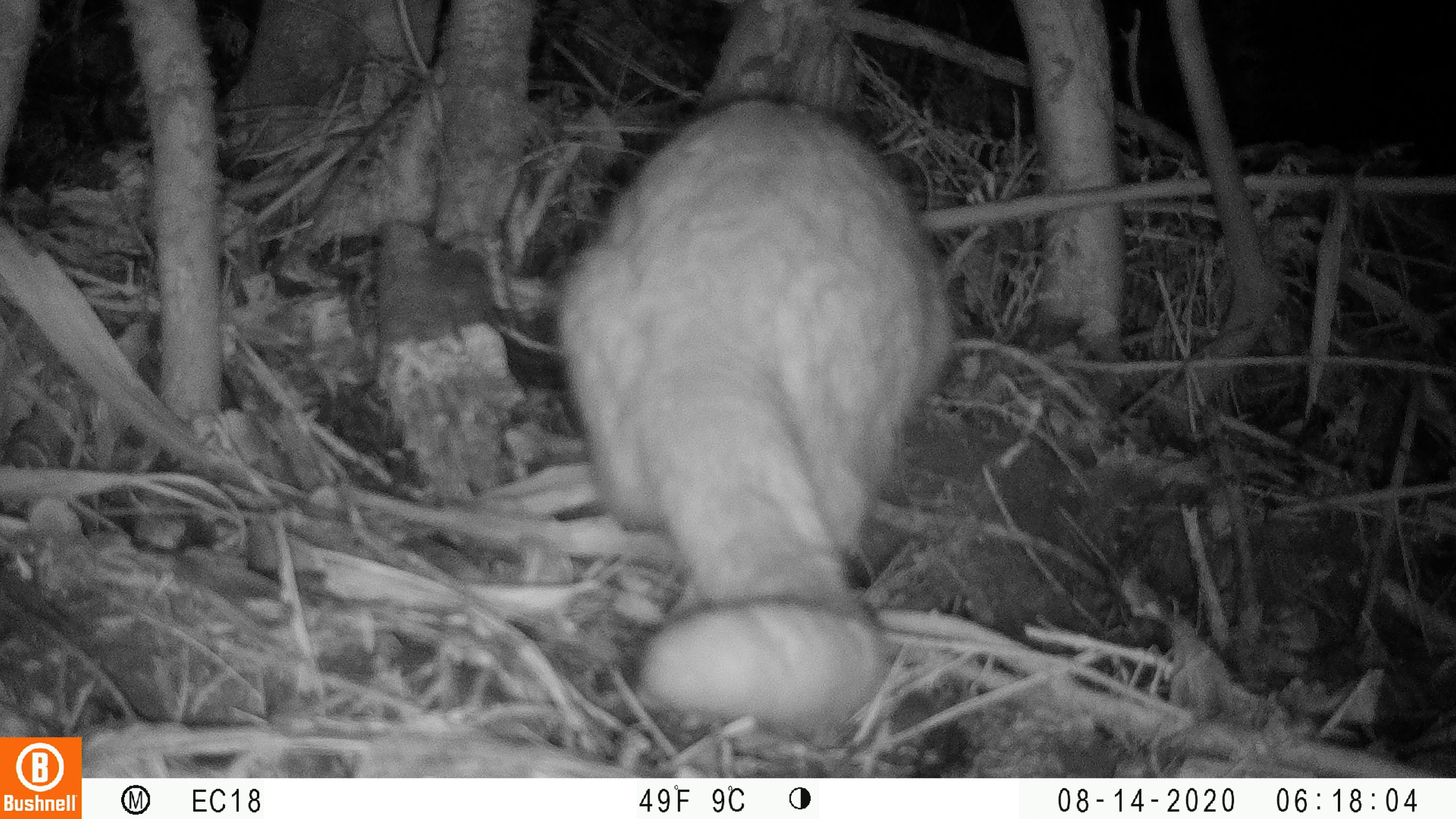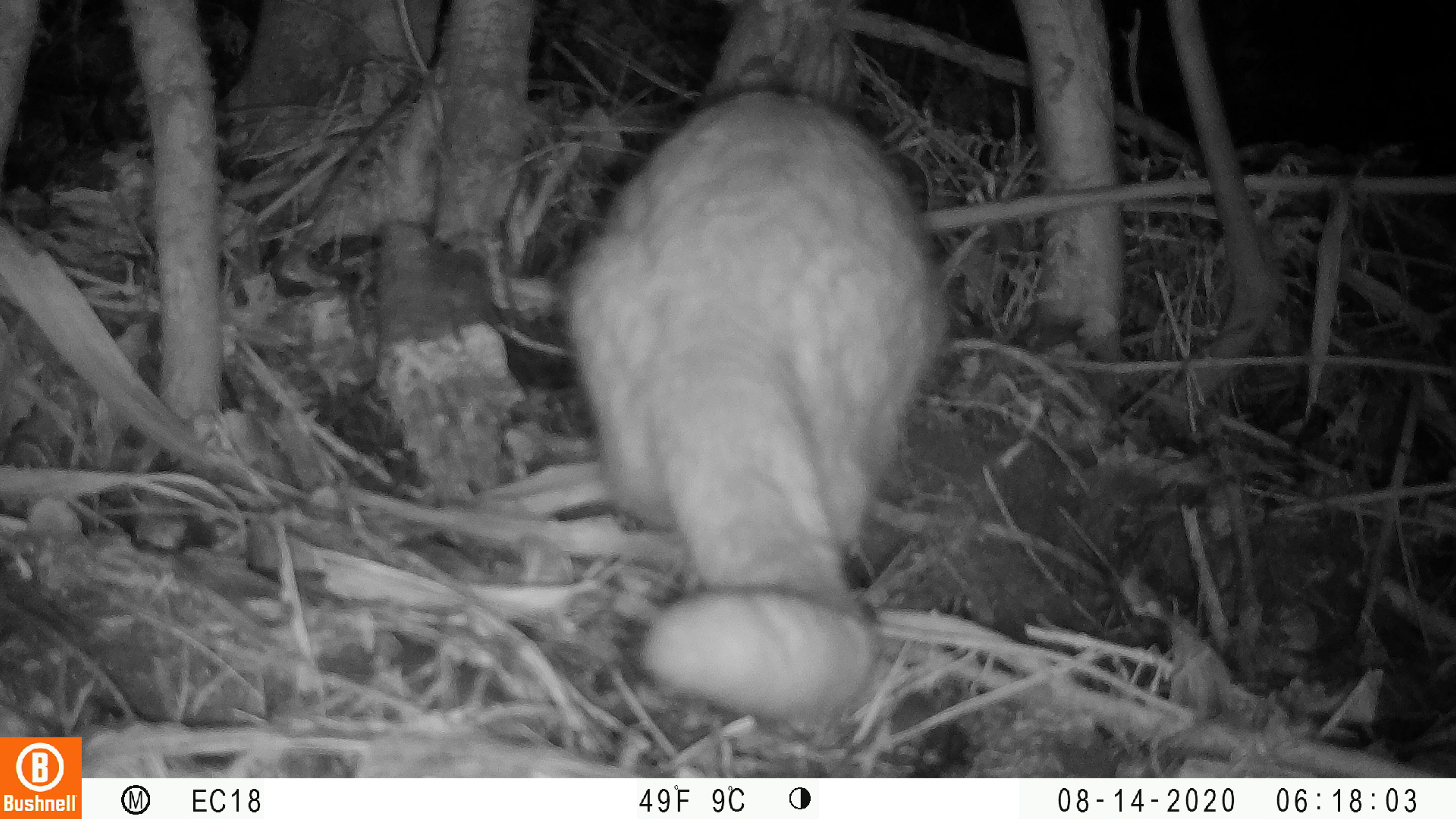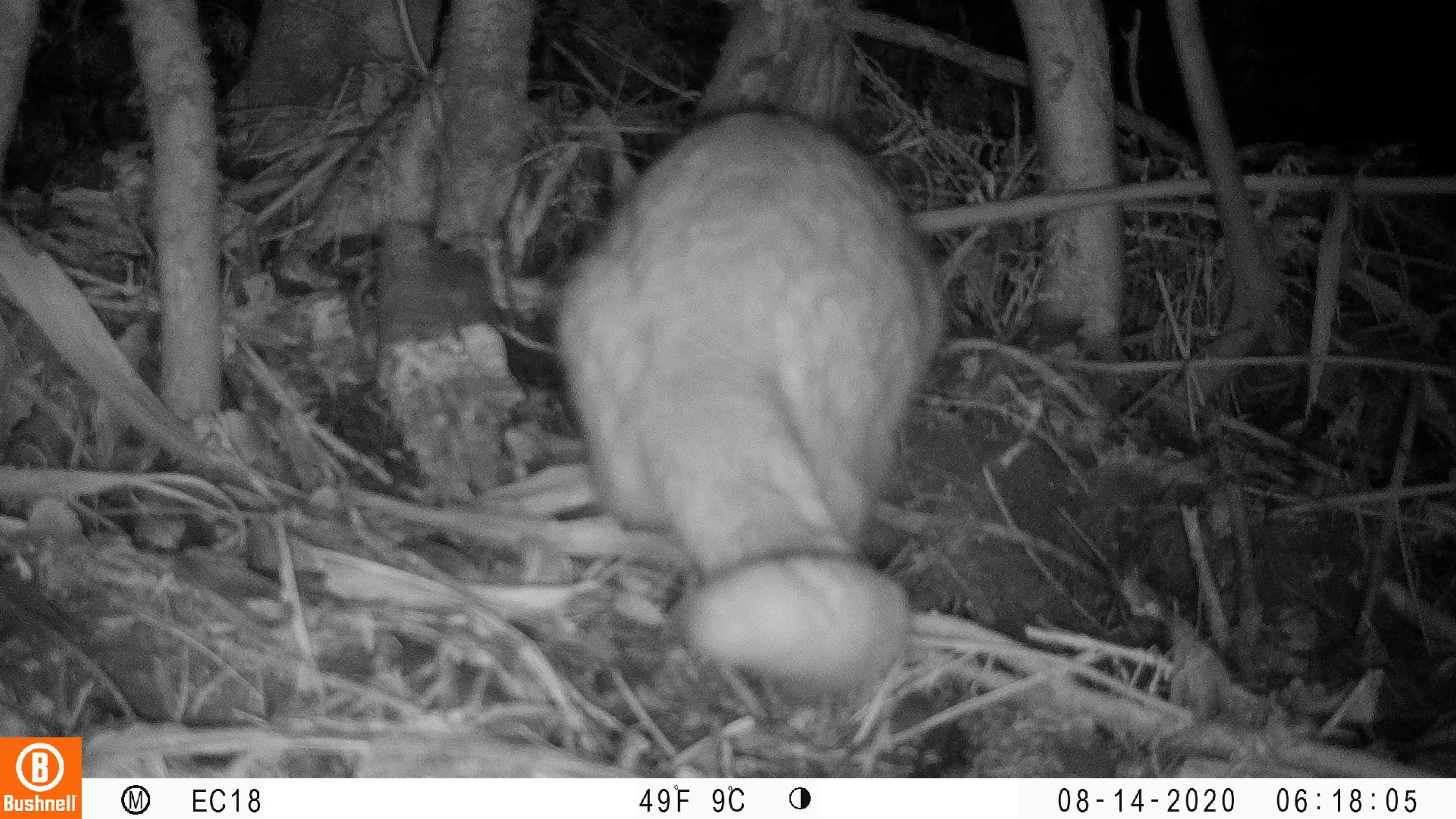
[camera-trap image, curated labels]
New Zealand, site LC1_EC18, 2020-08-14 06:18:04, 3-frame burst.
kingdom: Animalia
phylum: Chordata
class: Mammalia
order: Carnivora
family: Felidae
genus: Felis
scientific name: Felis catus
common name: domestic cat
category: cat